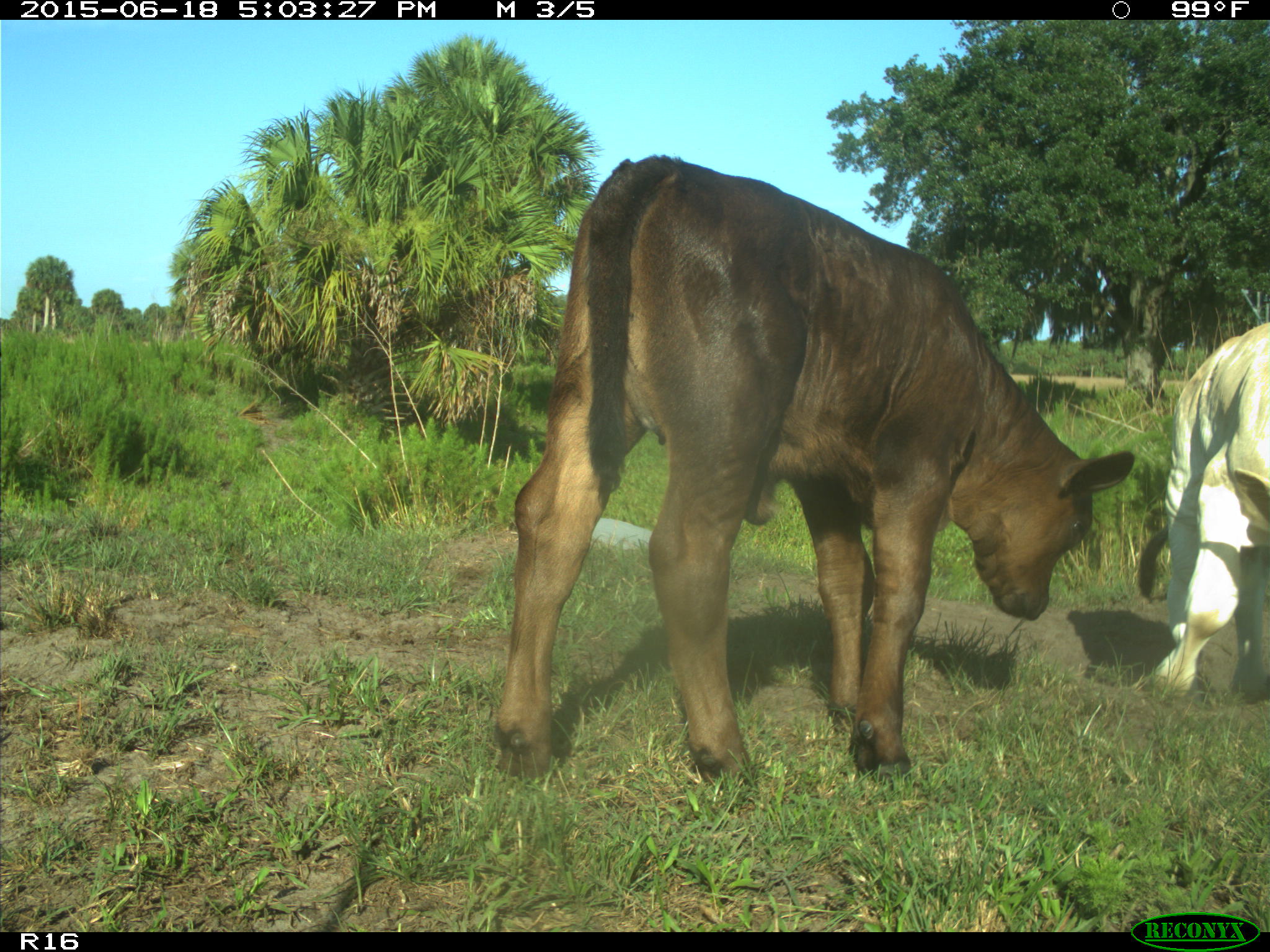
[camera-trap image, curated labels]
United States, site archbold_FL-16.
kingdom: Animalia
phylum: Chordata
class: Mammalia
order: Artiodactyla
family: Bovidae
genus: Bos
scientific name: Bos taurus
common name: domestic cow